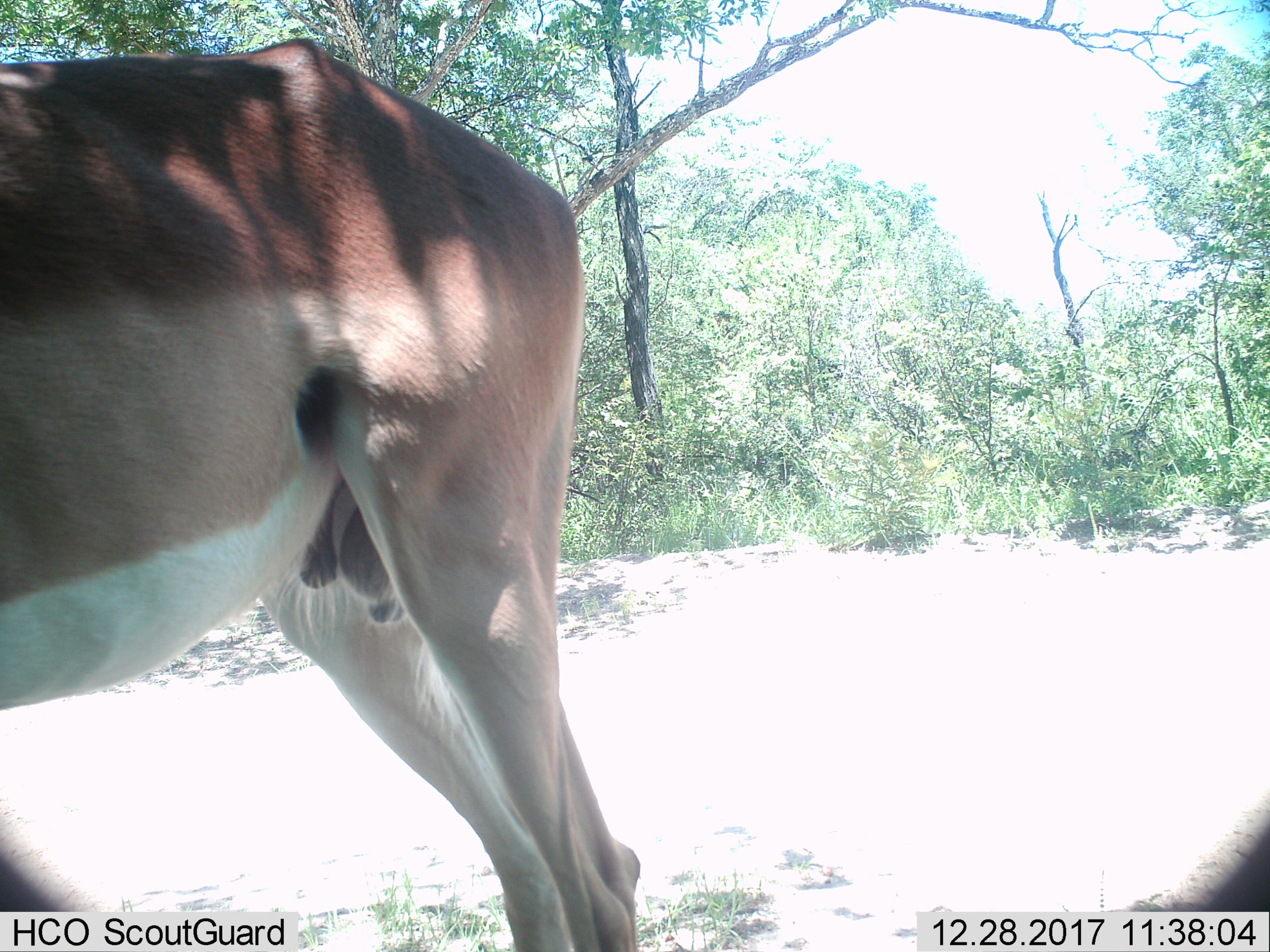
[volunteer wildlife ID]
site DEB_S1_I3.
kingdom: Animalia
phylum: Chordata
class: Mammalia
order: Artiodactyla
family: Bovidae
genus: Aepyceros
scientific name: Aepyceros melampus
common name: impala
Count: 1.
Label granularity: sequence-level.